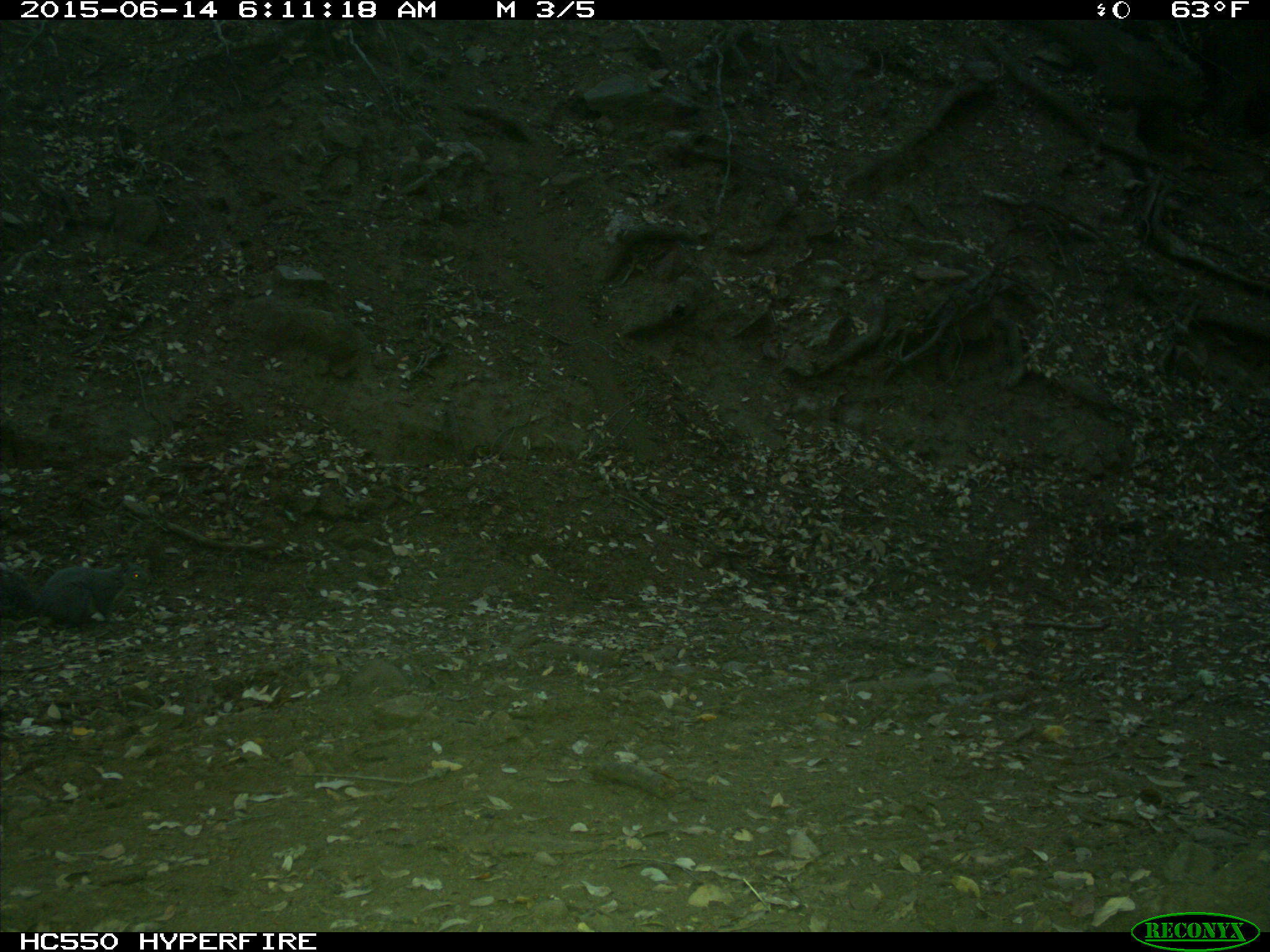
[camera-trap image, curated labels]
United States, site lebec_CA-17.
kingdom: Animalia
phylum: Chordata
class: Mammalia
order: Rodentia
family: Sciuridae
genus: Sciurus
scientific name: Sciurus carolinensis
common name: eastern gray squirrel